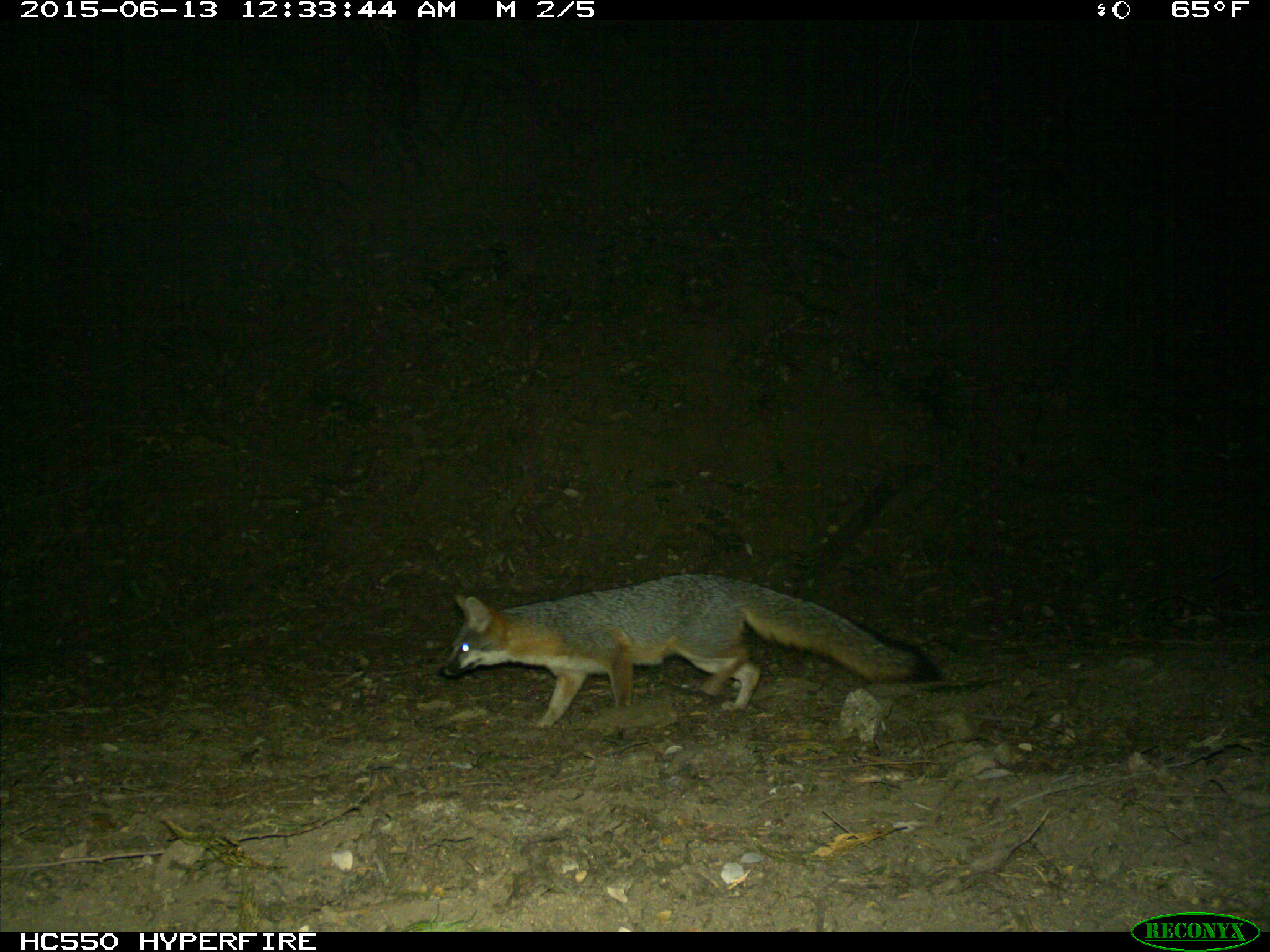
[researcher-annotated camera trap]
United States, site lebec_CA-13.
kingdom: Animalia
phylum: Chordata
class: Mammalia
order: Carnivora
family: Canidae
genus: Urocyon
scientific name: Urocyon cinereoargenteus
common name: gray fox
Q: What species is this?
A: Urocyon cinereoargenteus (gray fox).